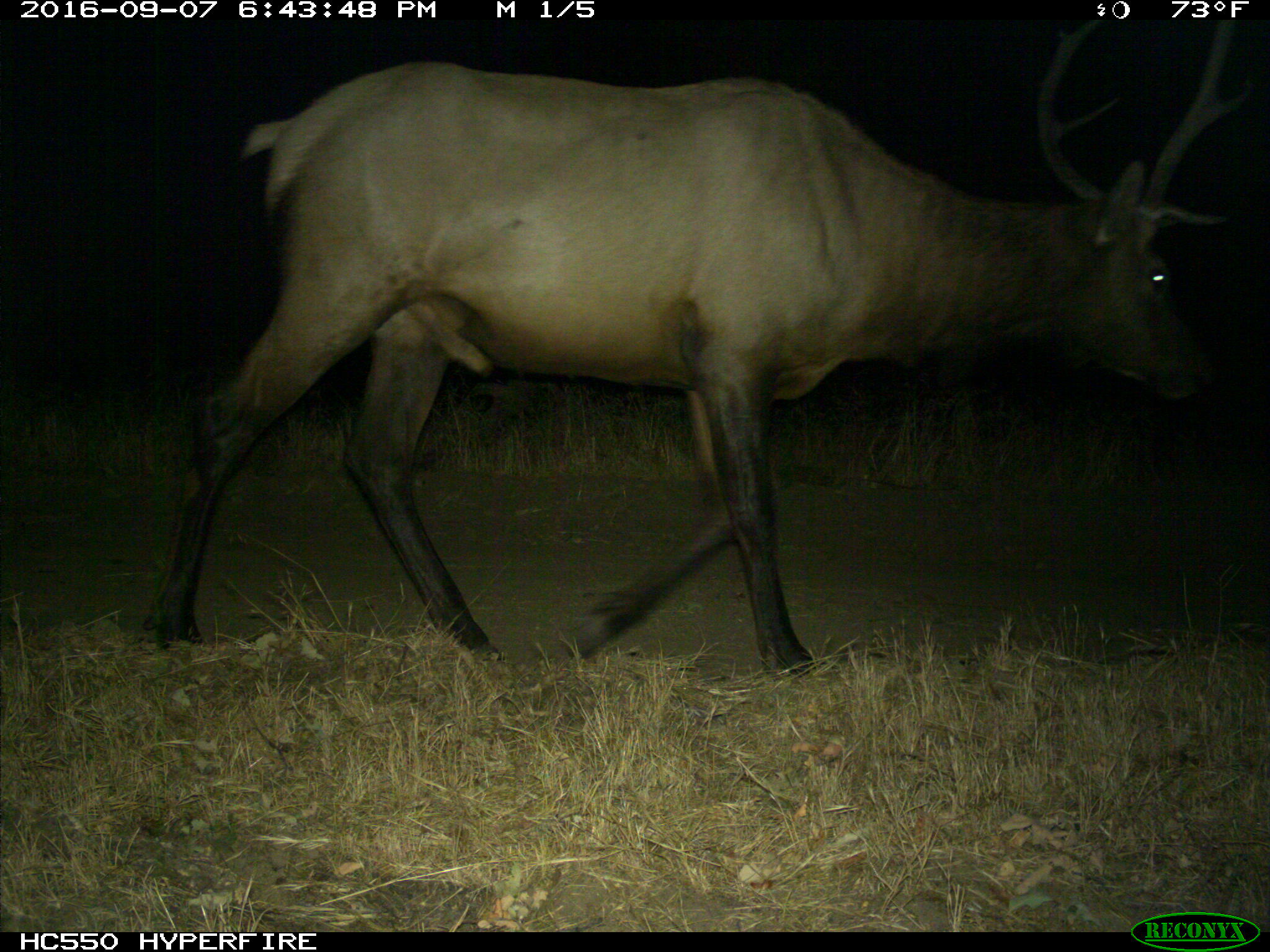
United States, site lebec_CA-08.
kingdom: Animalia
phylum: Chordata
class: Mammalia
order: Artiodactyla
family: Cervidae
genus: Cervus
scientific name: Cervus canadensis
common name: elk